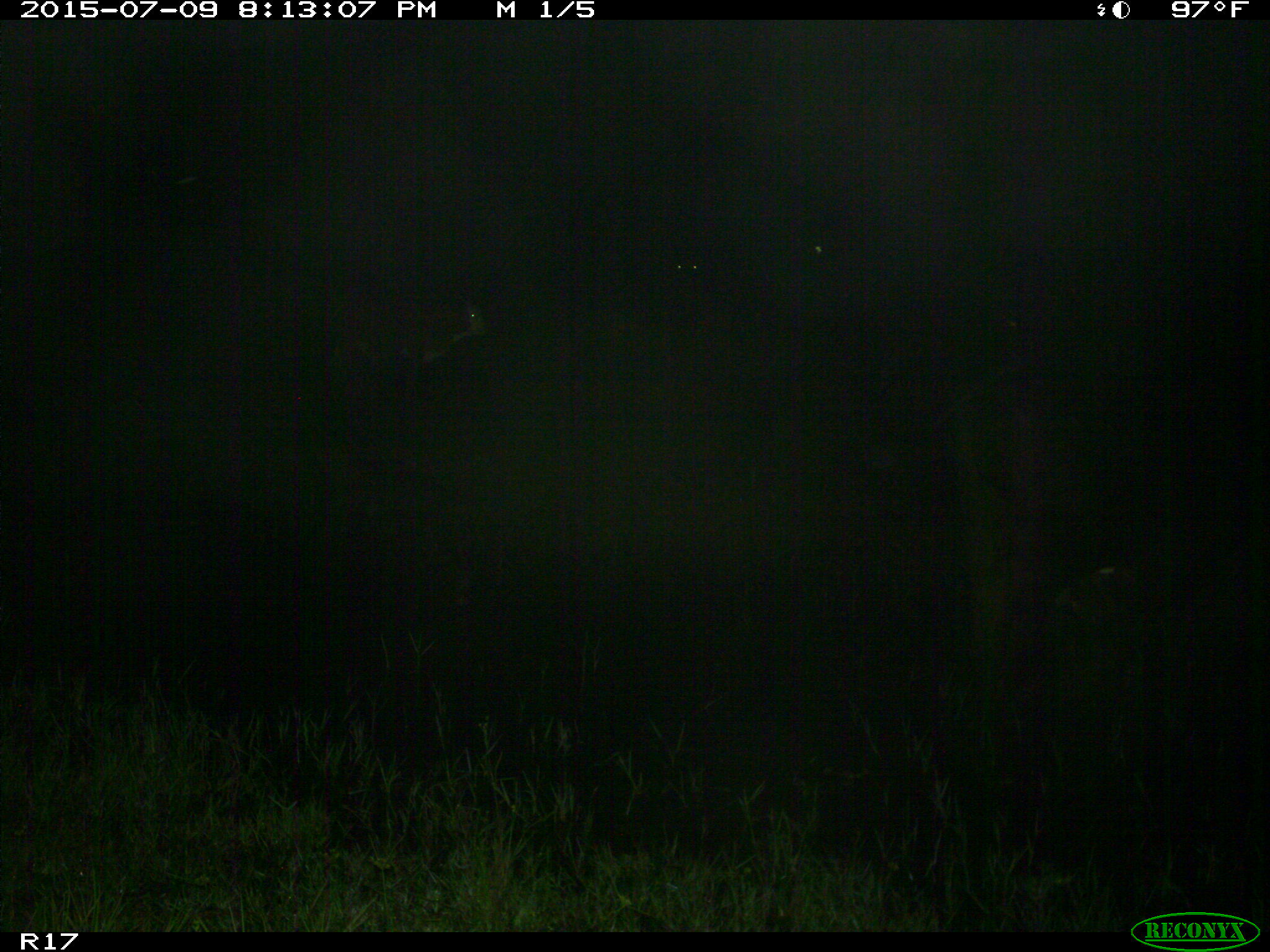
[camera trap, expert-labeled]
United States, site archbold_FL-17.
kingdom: Animalia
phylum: Chordata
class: Mammalia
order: Artiodactyla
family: Bovidae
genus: Bos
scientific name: Bos taurus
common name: domestic cow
Bos taurus (domestic cow).